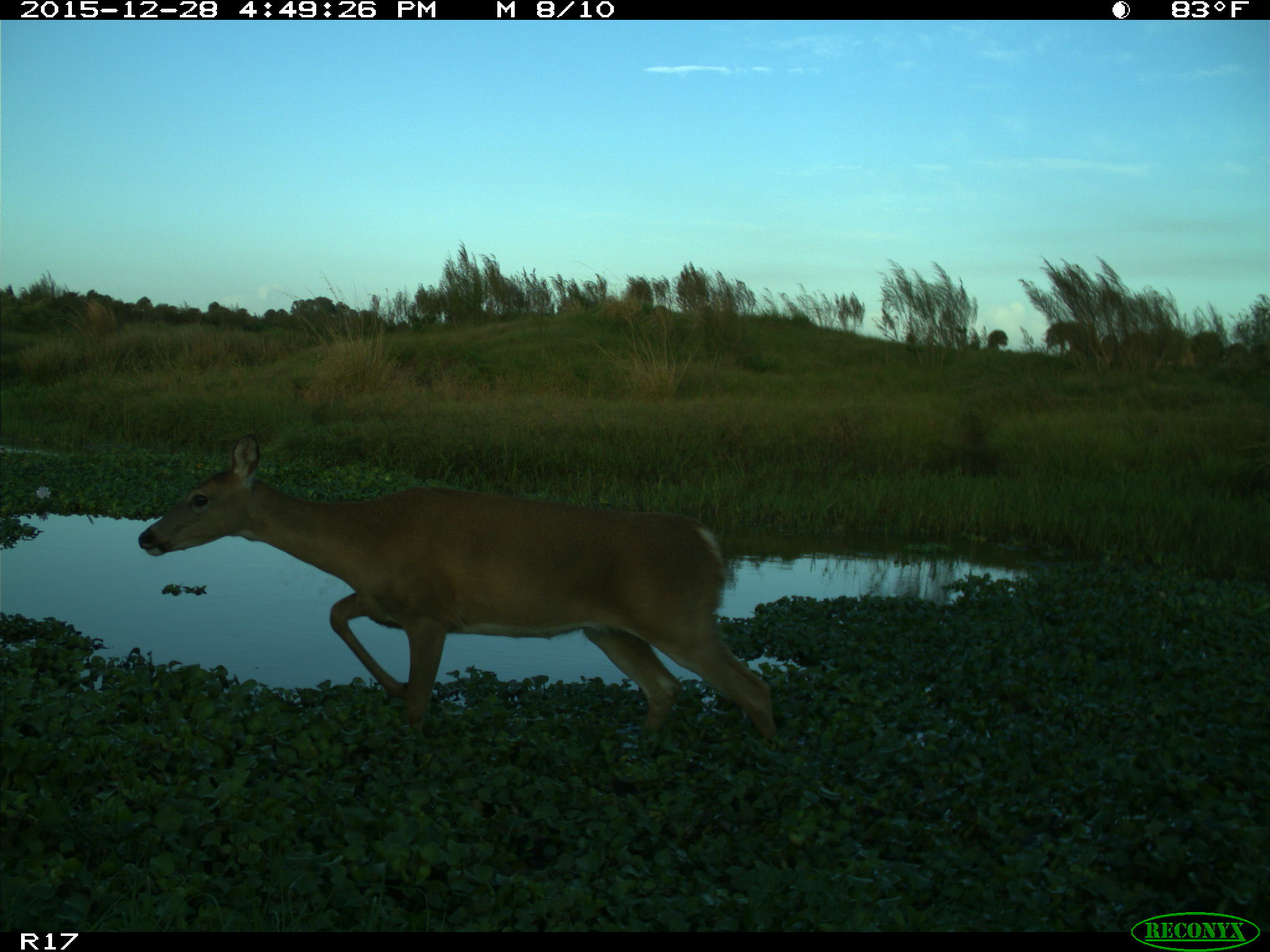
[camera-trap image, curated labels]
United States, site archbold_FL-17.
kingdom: Animalia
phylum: Chordata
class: Mammalia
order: Artiodactyla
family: Cervidae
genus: Odocoileus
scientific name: Odocoileus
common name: deer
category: unidentified deer